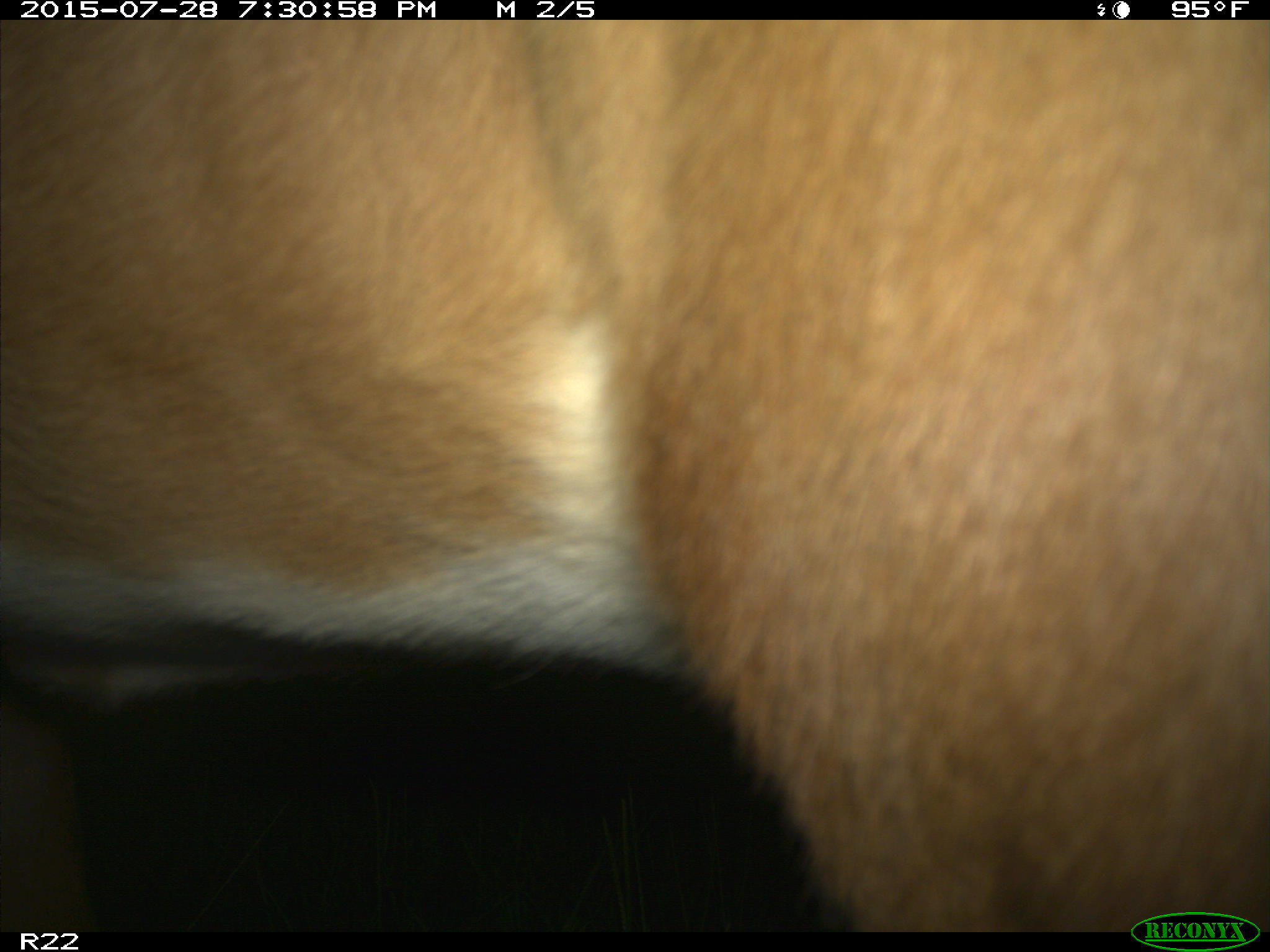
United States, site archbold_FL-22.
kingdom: Animalia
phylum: Chordata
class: Mammalia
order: Artiodactyla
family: Bovidae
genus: Bos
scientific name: Bos taurus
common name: domestic cow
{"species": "Bos taurus (domestic cow)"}